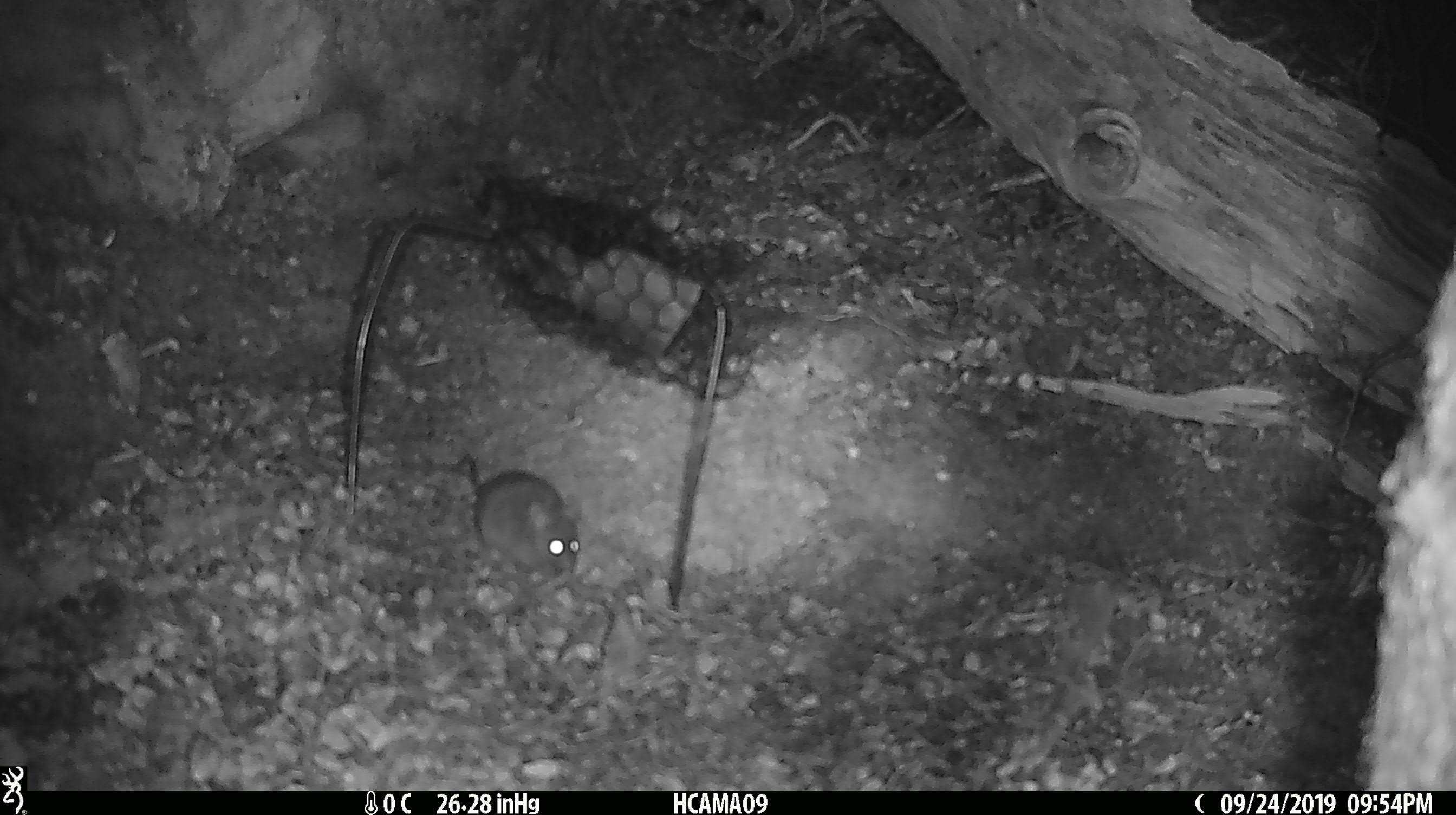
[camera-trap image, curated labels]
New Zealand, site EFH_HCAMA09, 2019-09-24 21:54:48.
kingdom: Animalia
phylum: Chordata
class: Mammalia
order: Rodentia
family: Muridae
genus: Mus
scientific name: Mus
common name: mouse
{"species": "mouse (Mus)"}